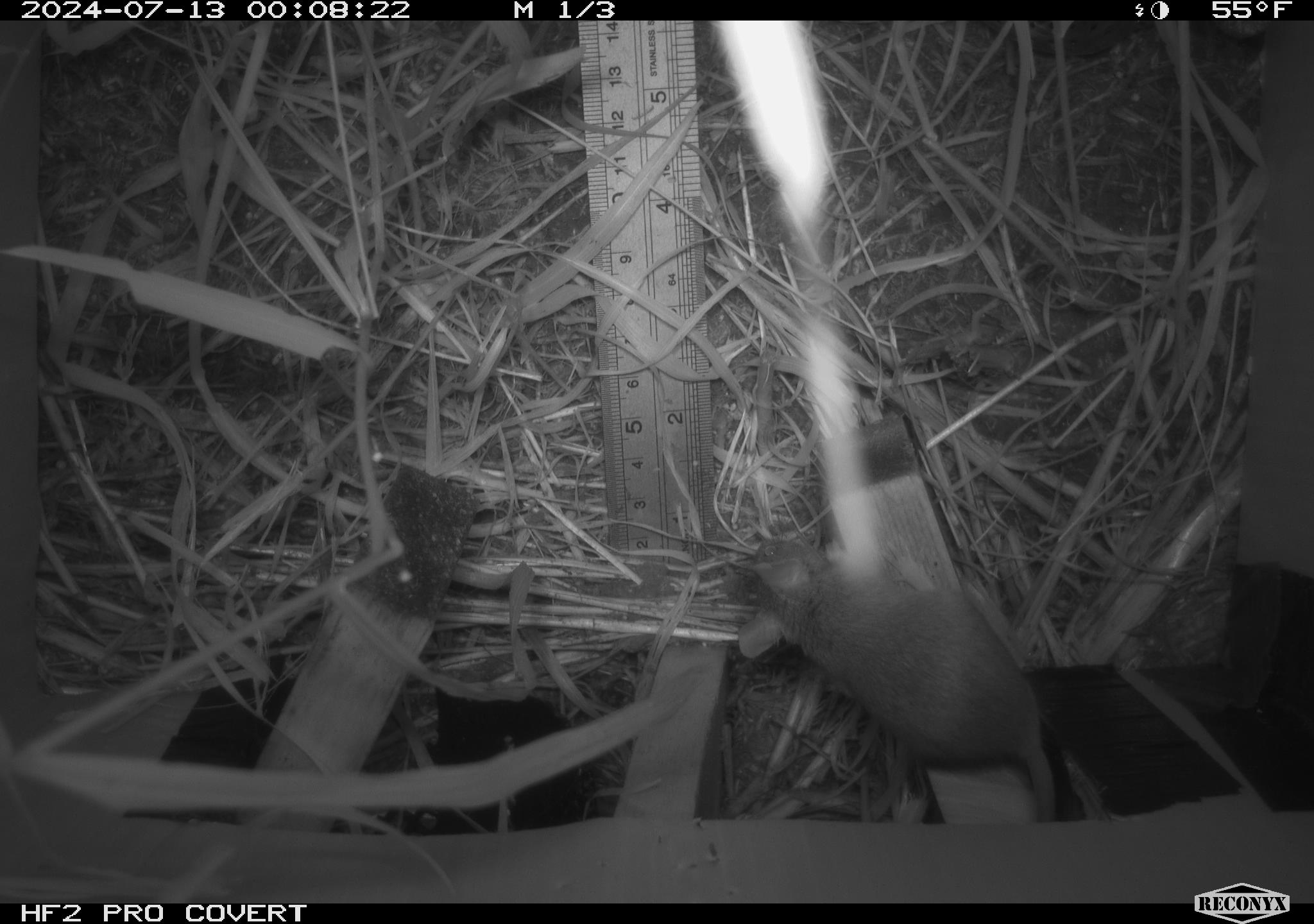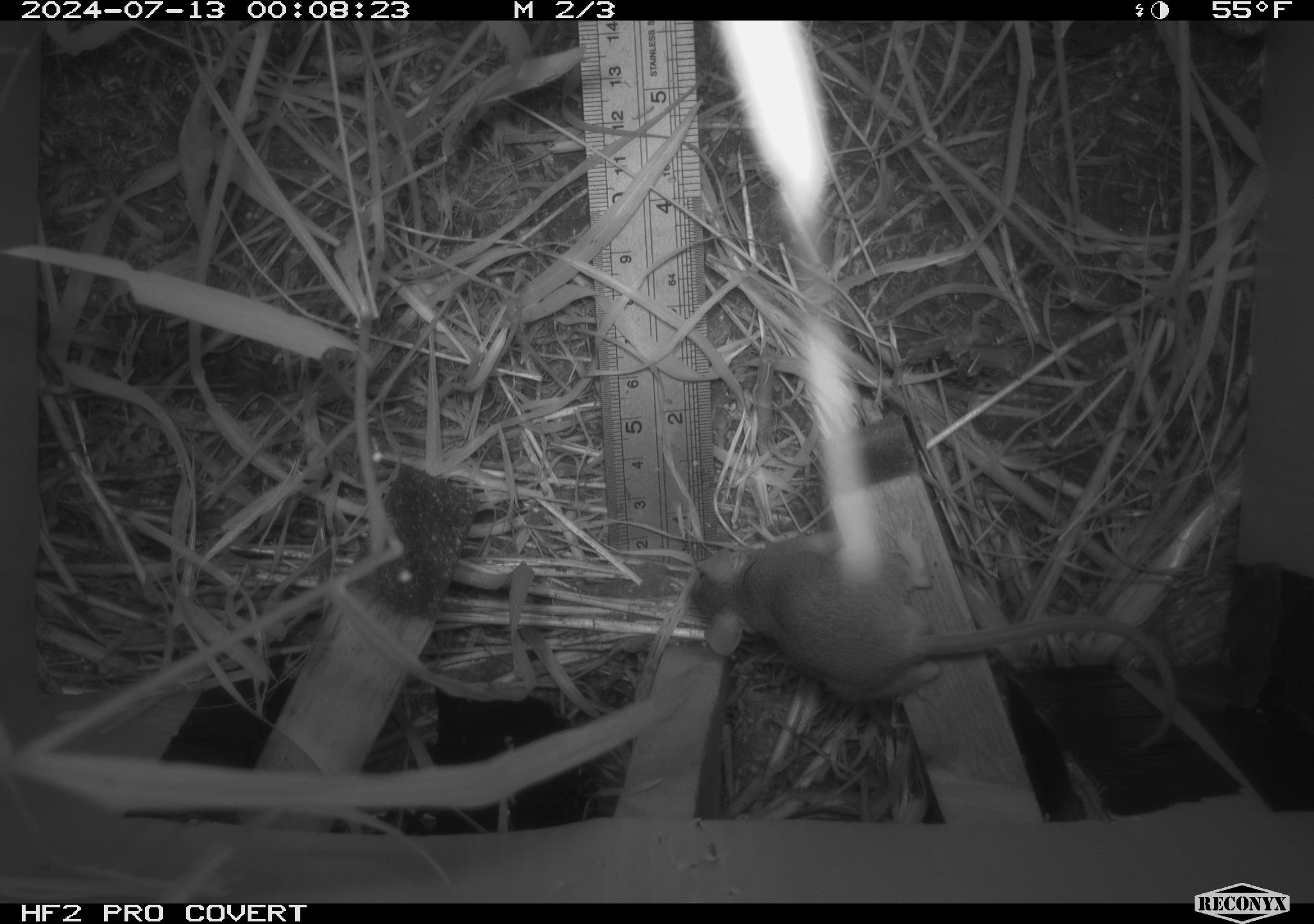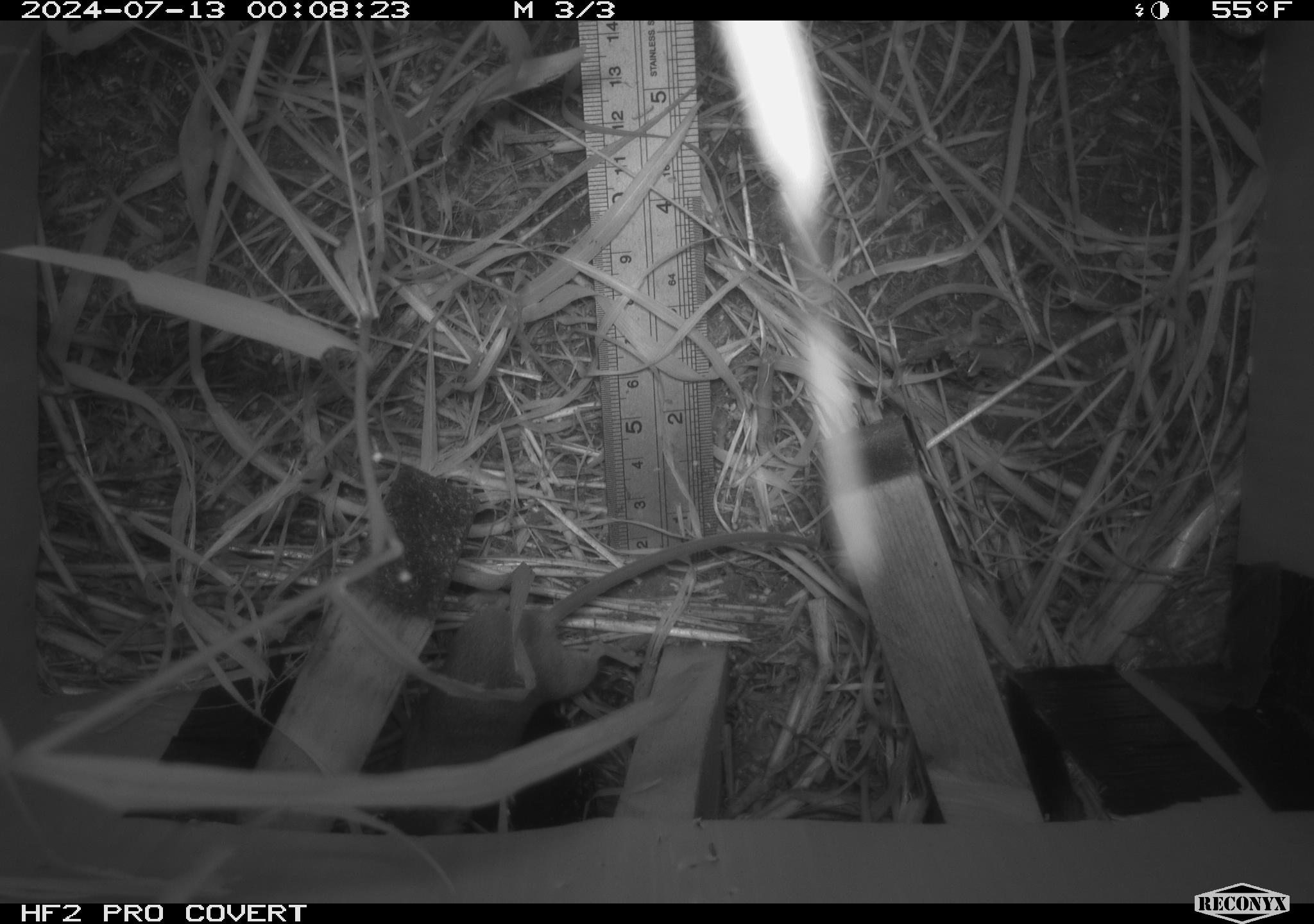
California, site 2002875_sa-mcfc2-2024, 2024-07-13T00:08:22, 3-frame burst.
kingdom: Animalia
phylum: Chordata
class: Mammalia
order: Rodentia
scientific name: Rodentia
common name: rodent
Rodent (Rodentia).